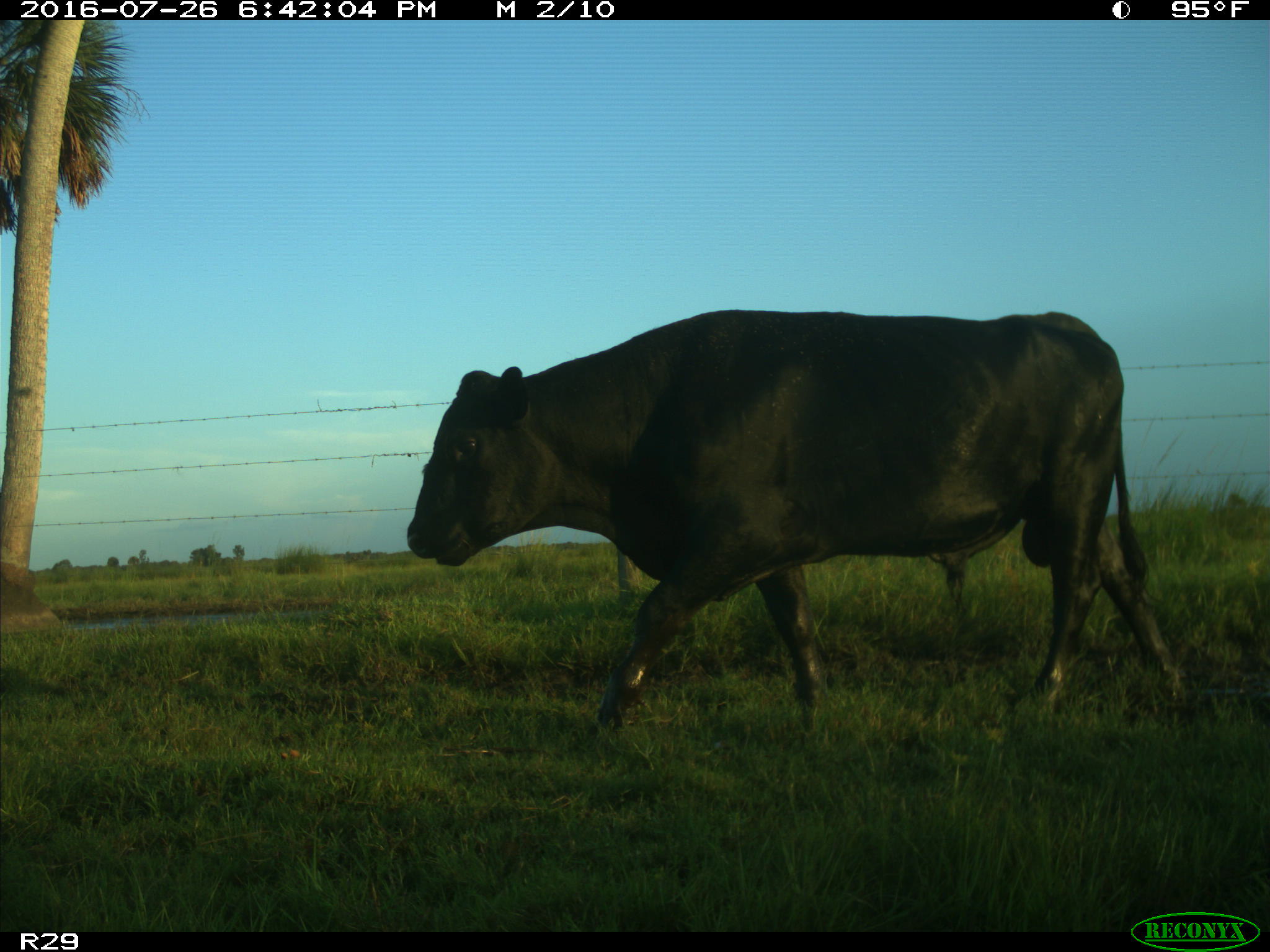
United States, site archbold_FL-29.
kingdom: Animalia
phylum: Chordata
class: Mammalia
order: Artiodactyla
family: Bovidae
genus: Bos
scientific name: Bos taurus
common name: domestic cow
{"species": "Bos taurus (domestic cow)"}